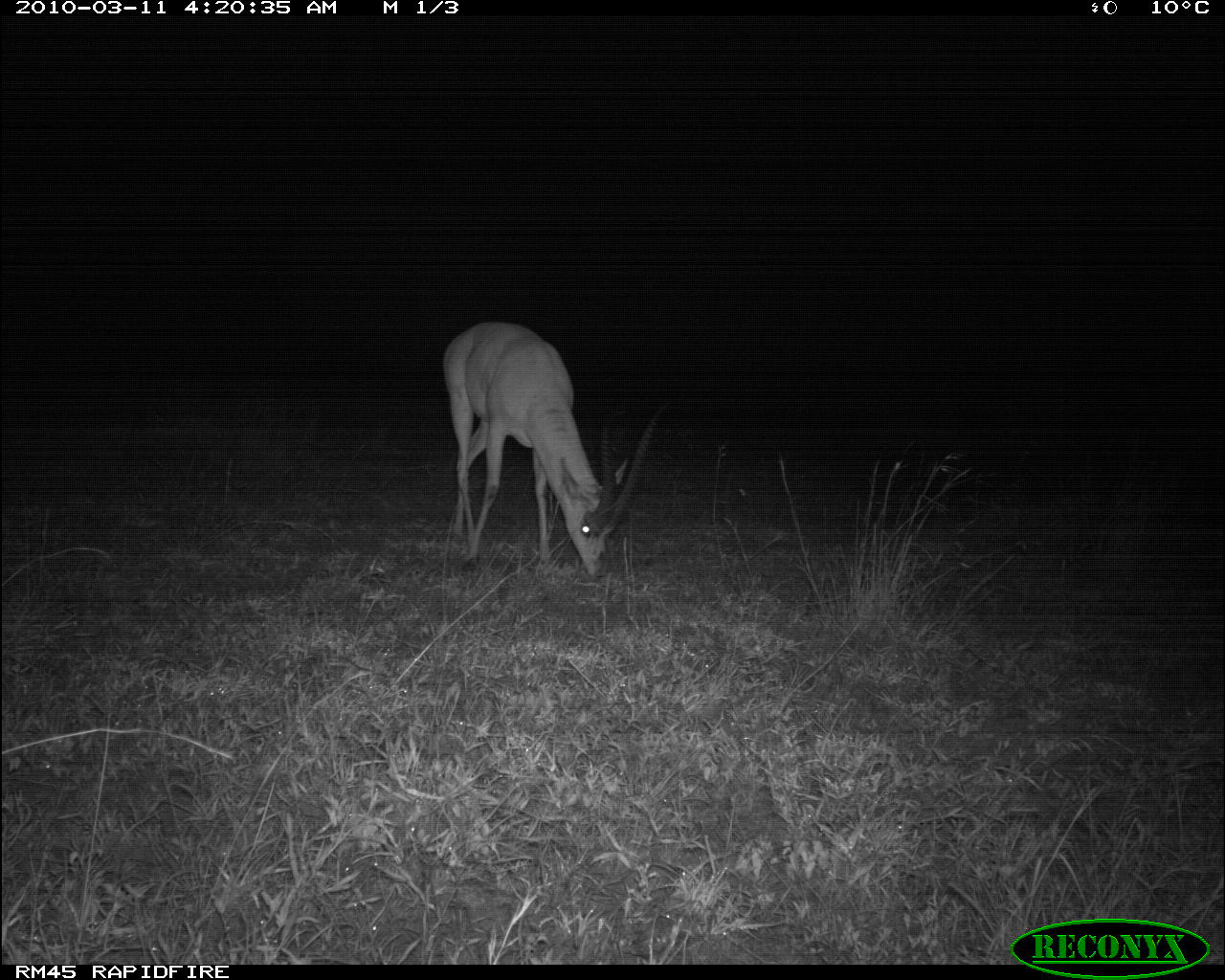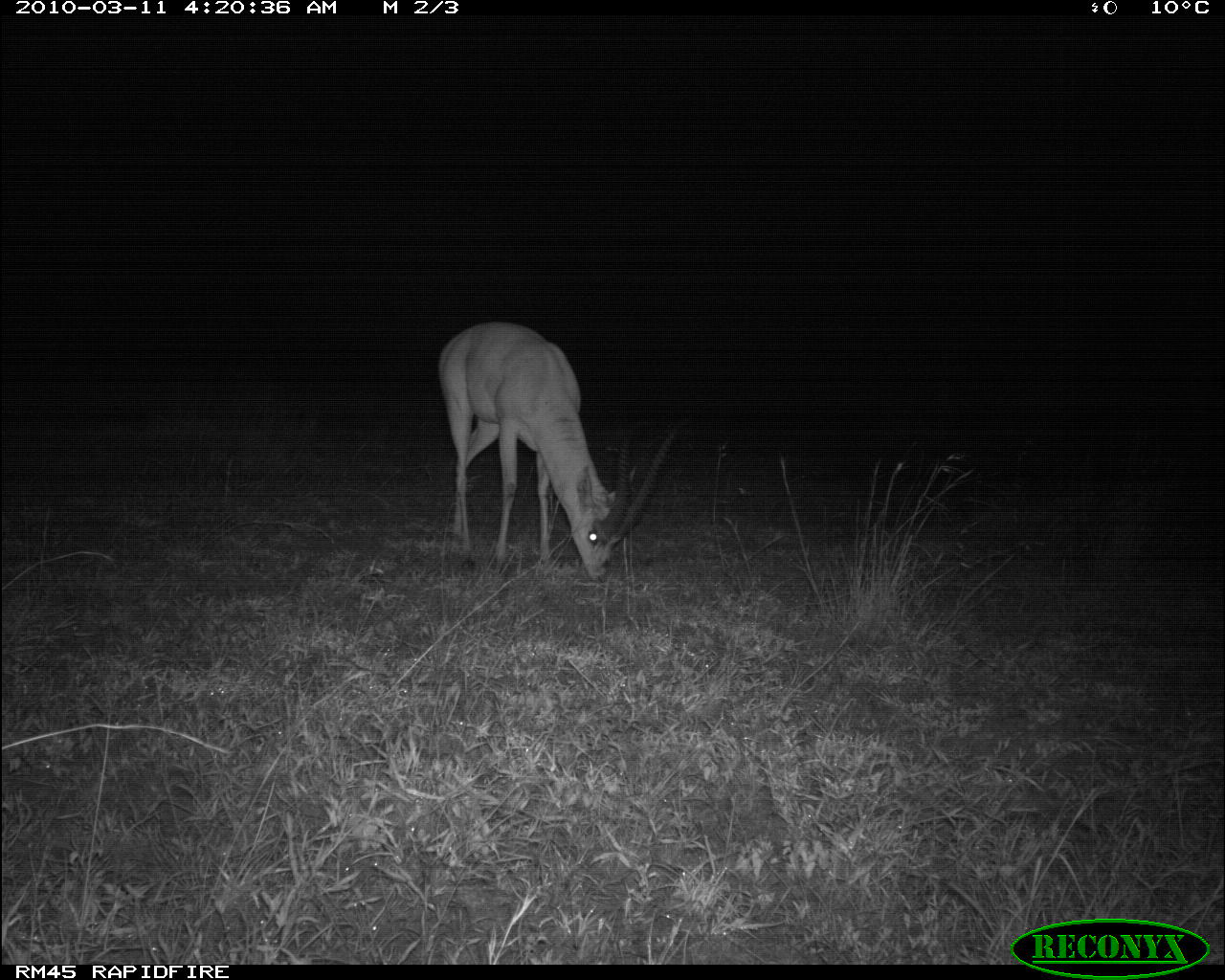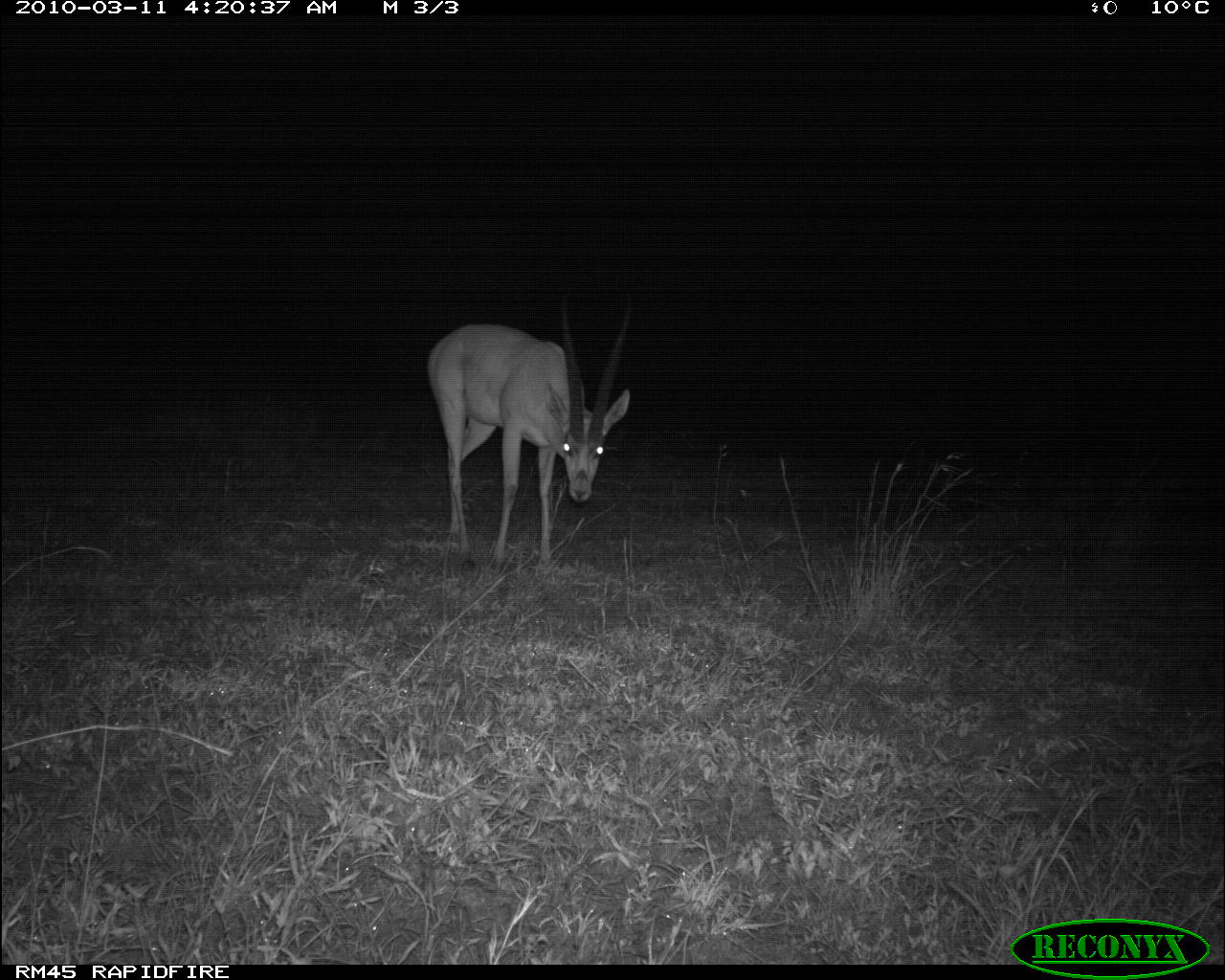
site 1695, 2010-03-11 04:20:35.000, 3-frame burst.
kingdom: Animalia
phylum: Chordata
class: Mammalia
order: Artiodactyla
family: Bovidae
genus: Nanger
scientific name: Nanger granti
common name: grant's gazelle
Nanger granti (grant's gazelle), count 1.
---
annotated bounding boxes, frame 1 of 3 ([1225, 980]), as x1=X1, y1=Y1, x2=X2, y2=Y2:
nanger granti: x1=443, y1=320, x2=665, y2=581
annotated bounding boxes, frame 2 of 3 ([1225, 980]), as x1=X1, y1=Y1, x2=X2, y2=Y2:
nanger granti: x1=437, y1=322, x2=679, y2=584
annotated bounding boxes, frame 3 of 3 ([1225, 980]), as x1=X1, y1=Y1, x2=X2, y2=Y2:
nanger granti: x1=426, y1=297, x2=634, y2=581